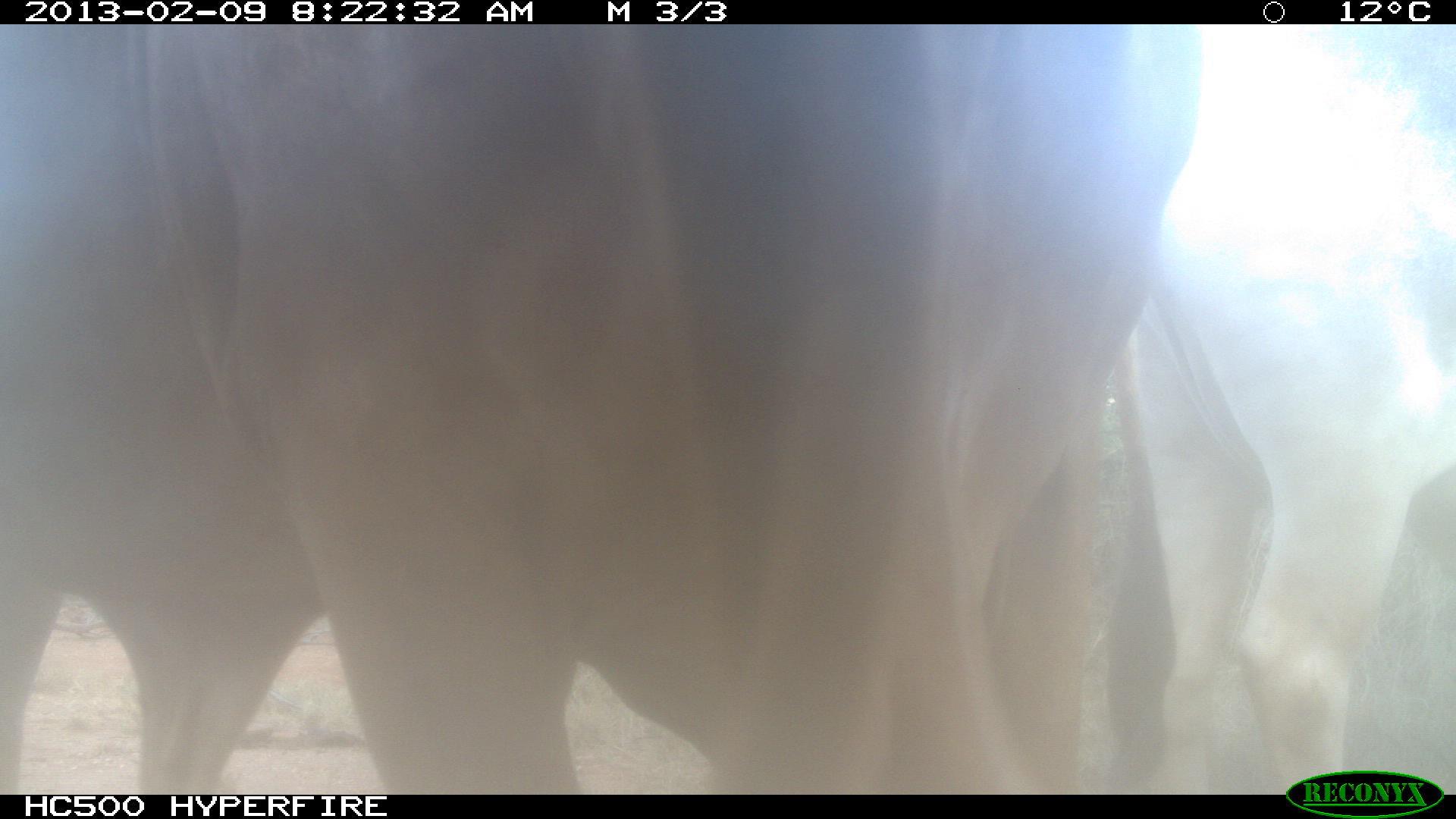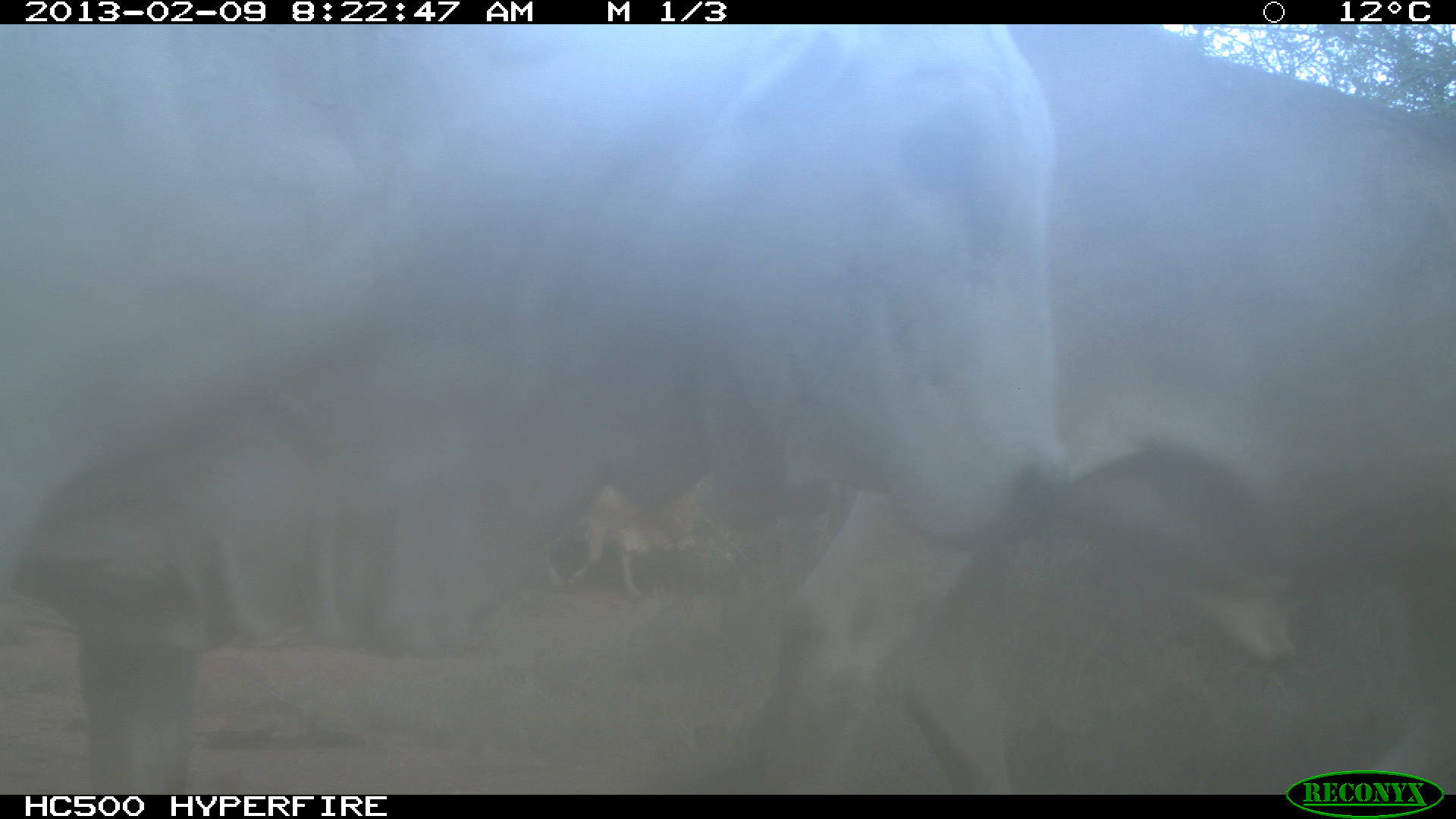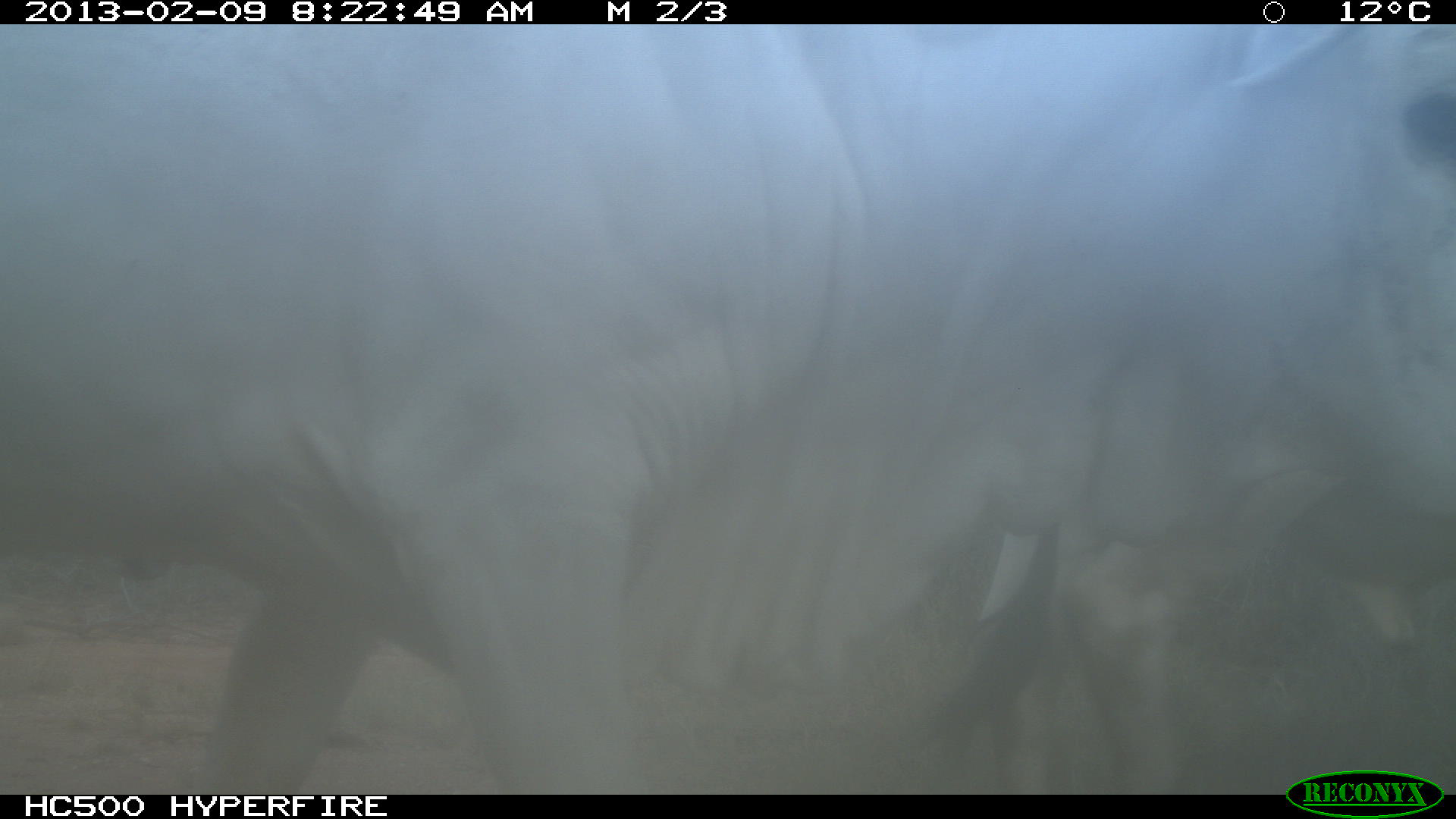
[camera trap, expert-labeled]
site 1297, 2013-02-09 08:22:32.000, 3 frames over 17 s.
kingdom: Animalia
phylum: Chordata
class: Mammalia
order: Artiodactyla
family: Bovidae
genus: Bos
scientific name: Bos taurus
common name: domestic cattle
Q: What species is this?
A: Bos taurus (domestic cattle).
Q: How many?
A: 2.